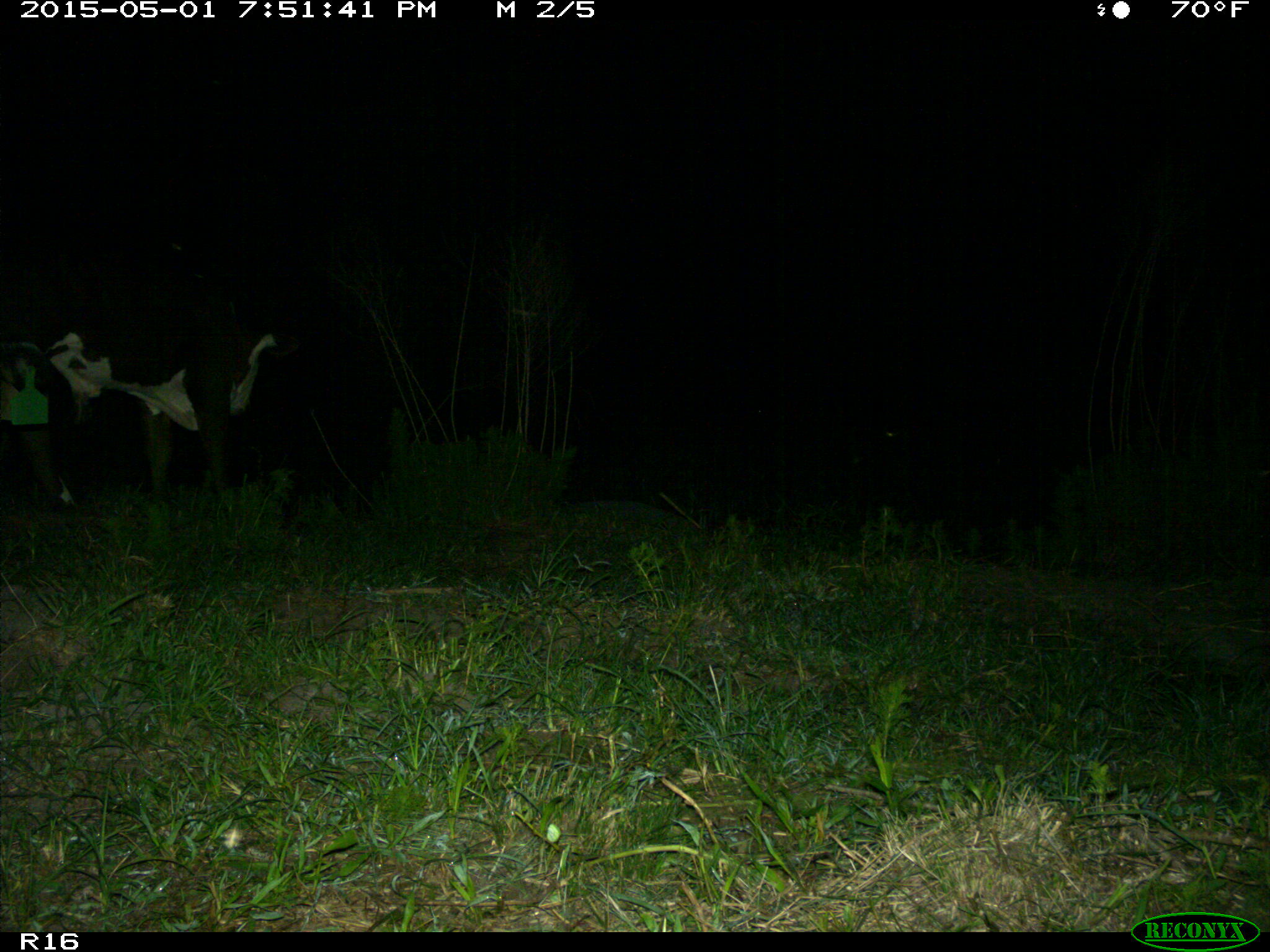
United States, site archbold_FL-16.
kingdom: Animalia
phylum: Chordata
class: Mammalia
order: Artiodactyla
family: Bovidae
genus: Bos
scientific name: Bos taurus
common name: domestic cow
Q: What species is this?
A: Bos taurus (domestic cow).